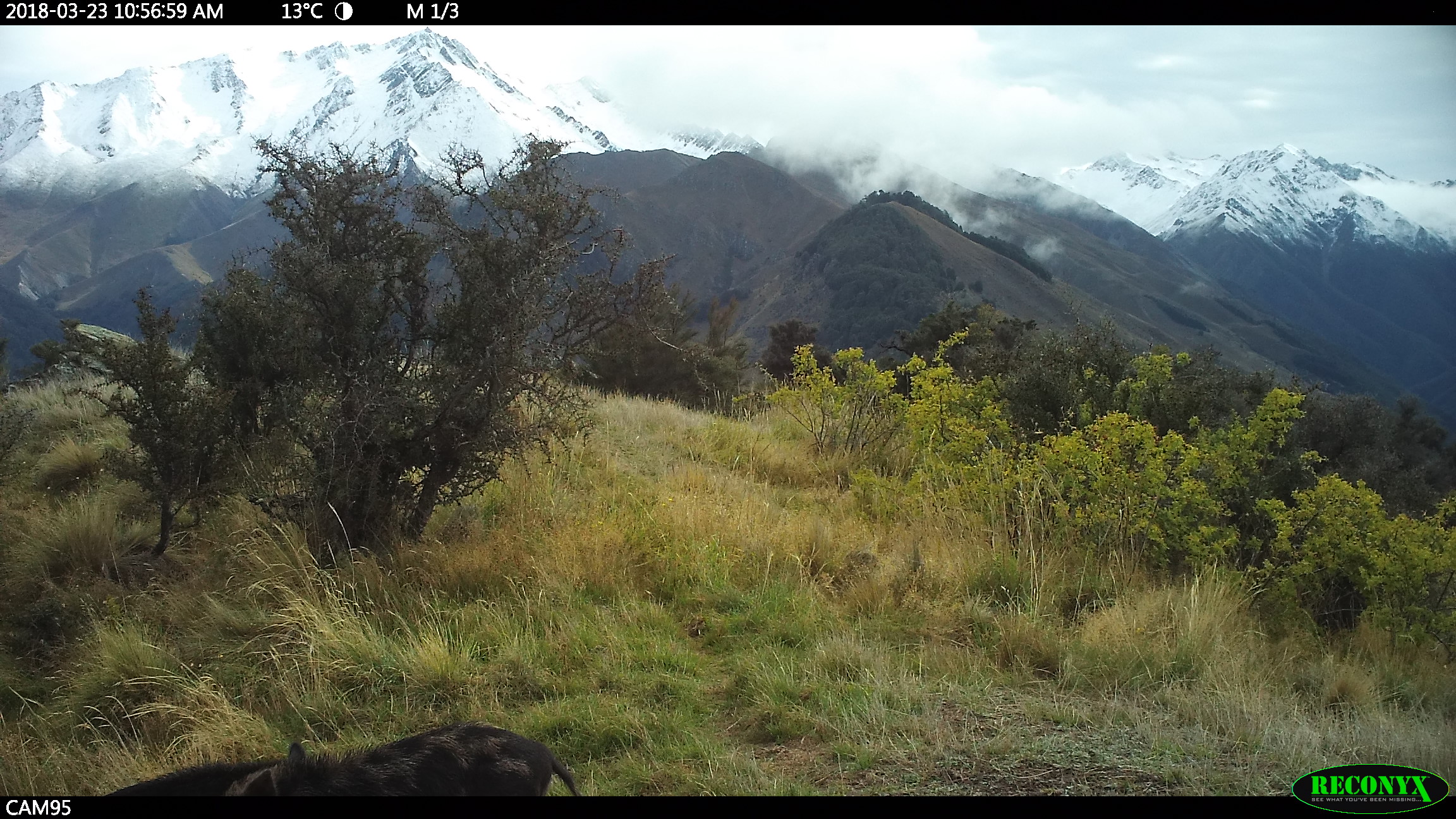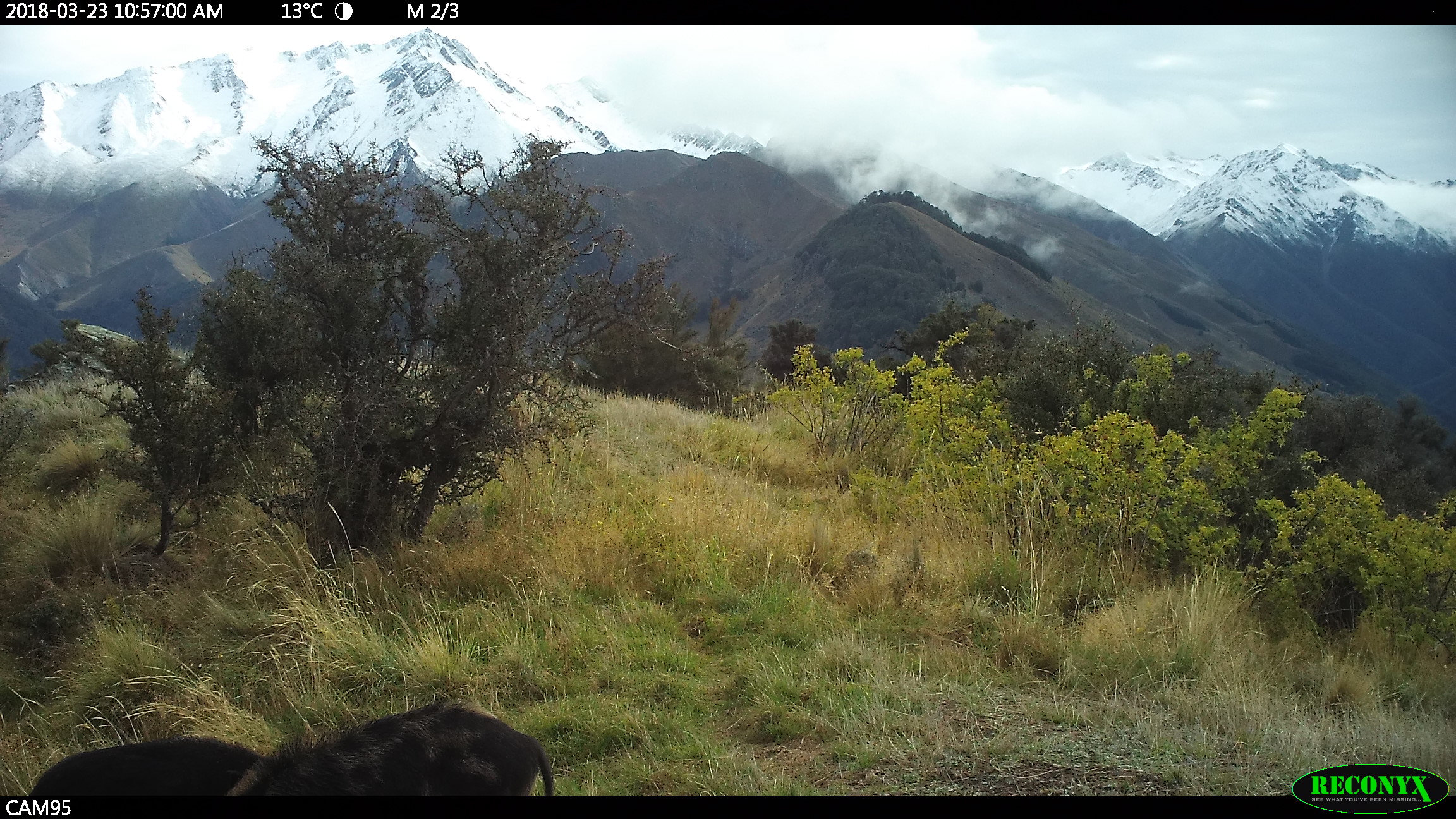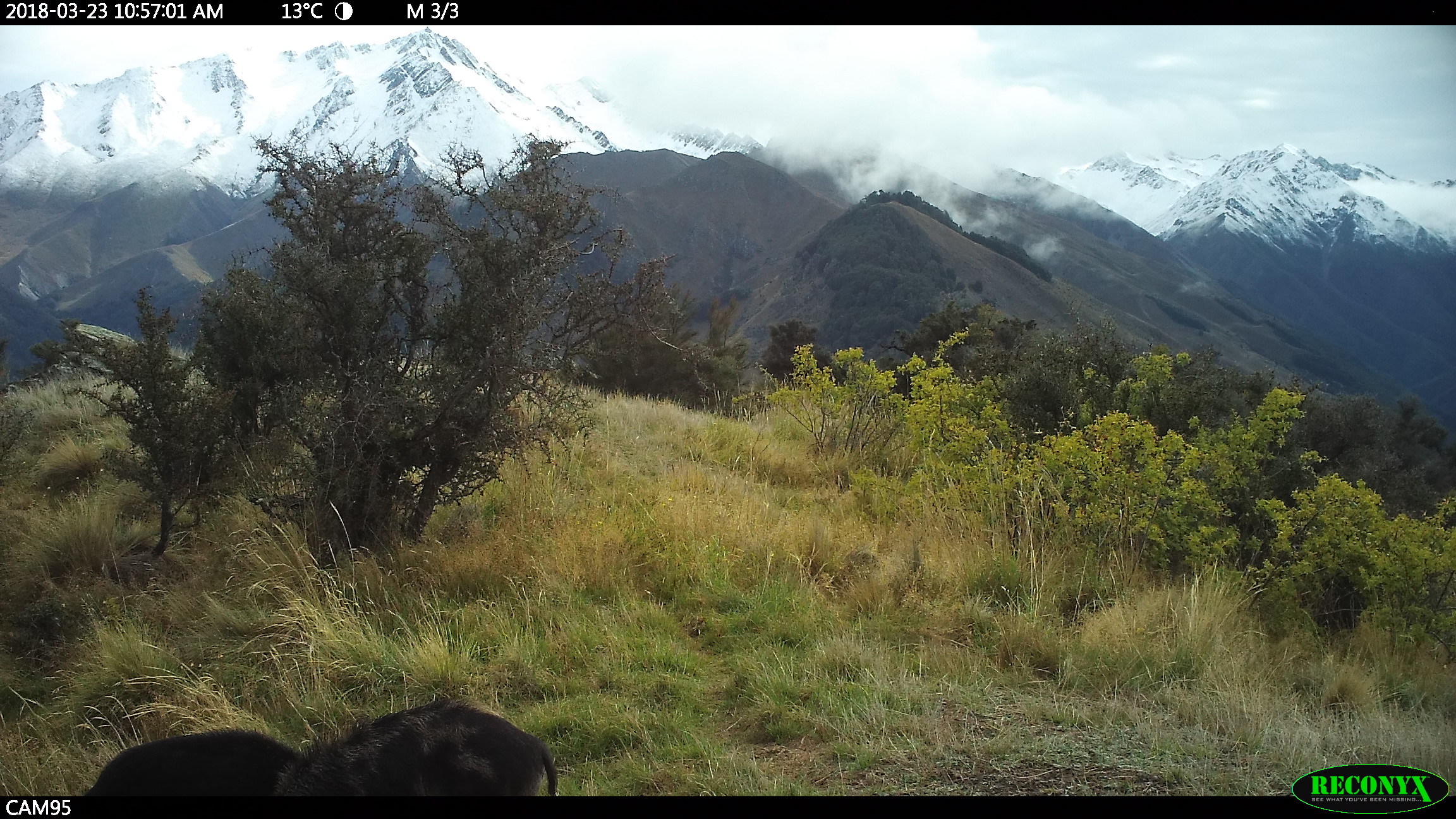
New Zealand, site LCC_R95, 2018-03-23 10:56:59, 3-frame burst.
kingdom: Animalia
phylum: Chordata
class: Mammalia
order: Artiodactyla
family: Suidae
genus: Sus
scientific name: Sus scrofa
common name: pig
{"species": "pig (Sus scrofa)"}